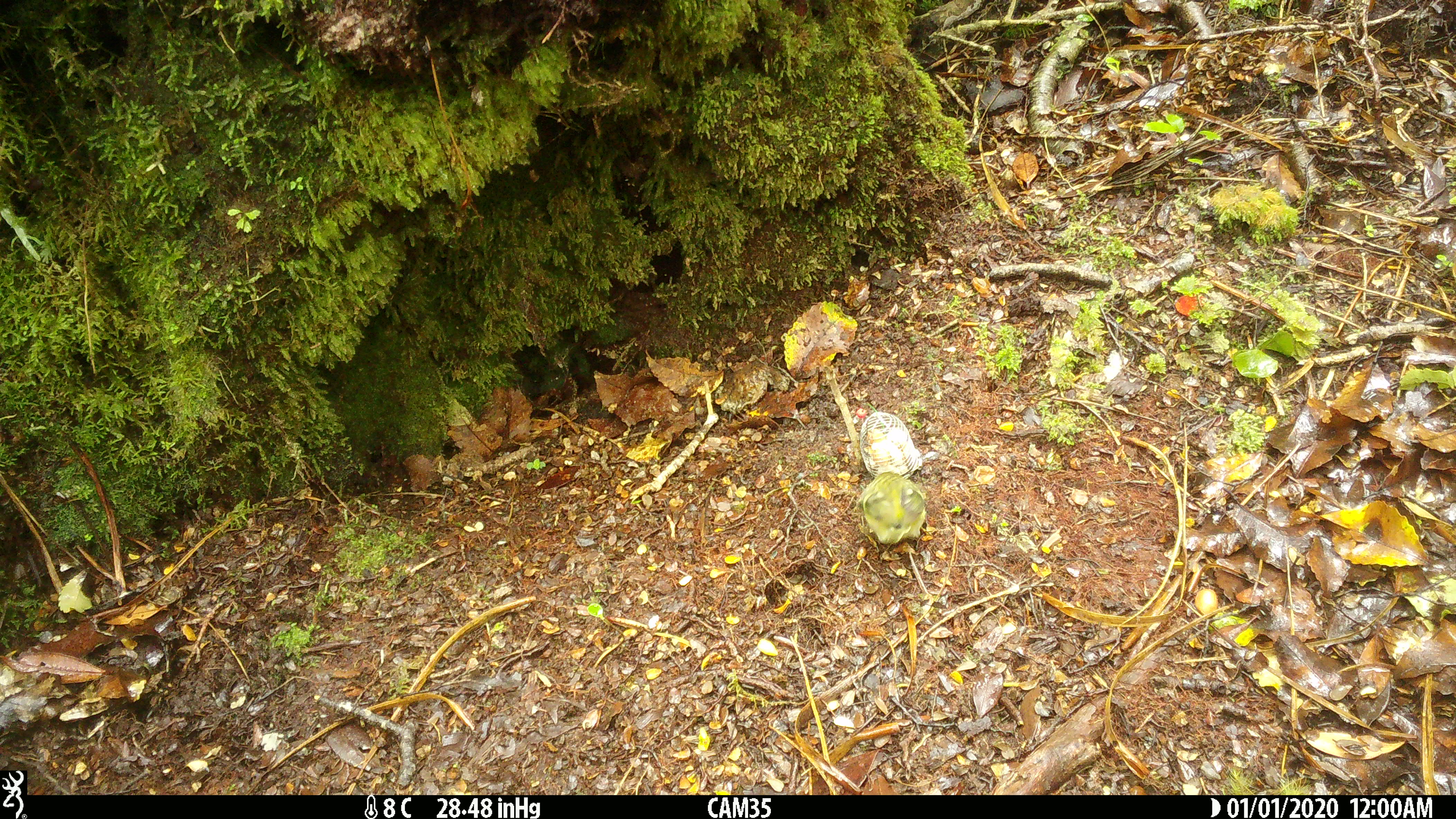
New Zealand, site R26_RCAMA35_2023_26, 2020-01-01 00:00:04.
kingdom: Animalia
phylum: Chordata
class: Aves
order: Passeriformes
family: Acanthisittidae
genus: Acanthisitta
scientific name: Acanthisitta chloris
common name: rifleman